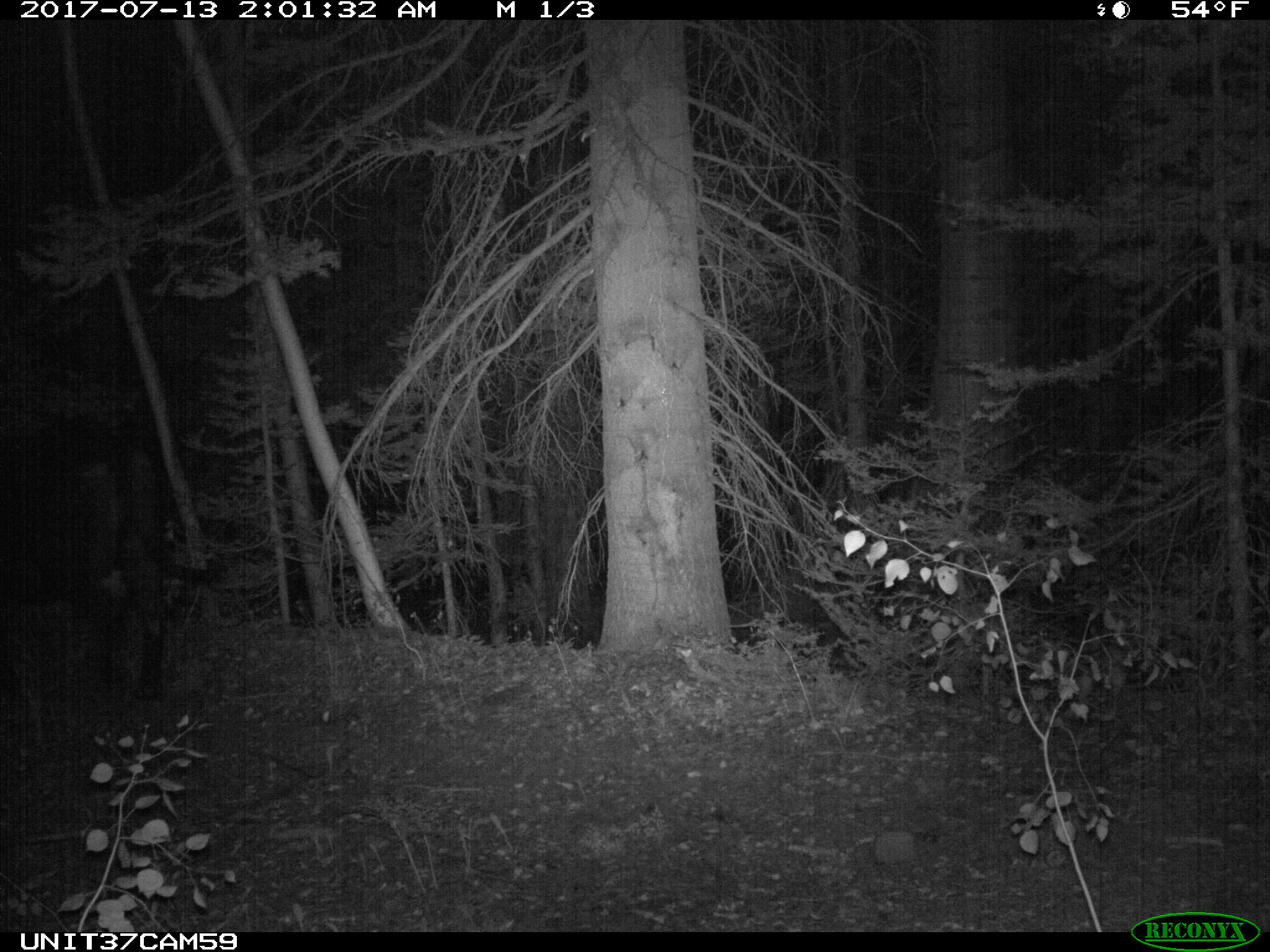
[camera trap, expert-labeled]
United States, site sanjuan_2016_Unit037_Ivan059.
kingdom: Animalia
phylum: Chordata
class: Mammalia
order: Artiodactyla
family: Bovidae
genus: Bos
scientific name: Bos taurus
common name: domestic cow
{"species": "Bos taurus (domestic cow)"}